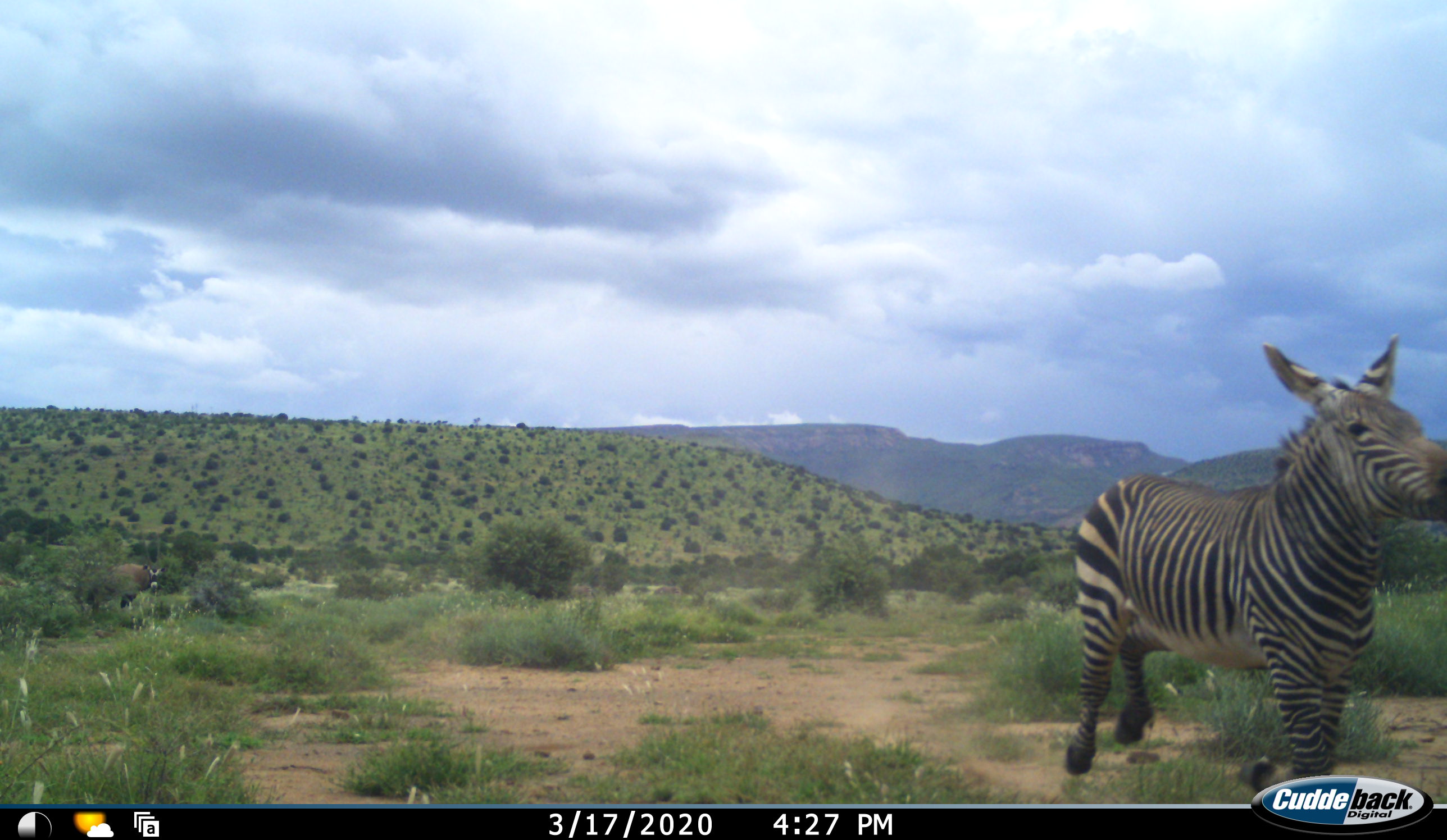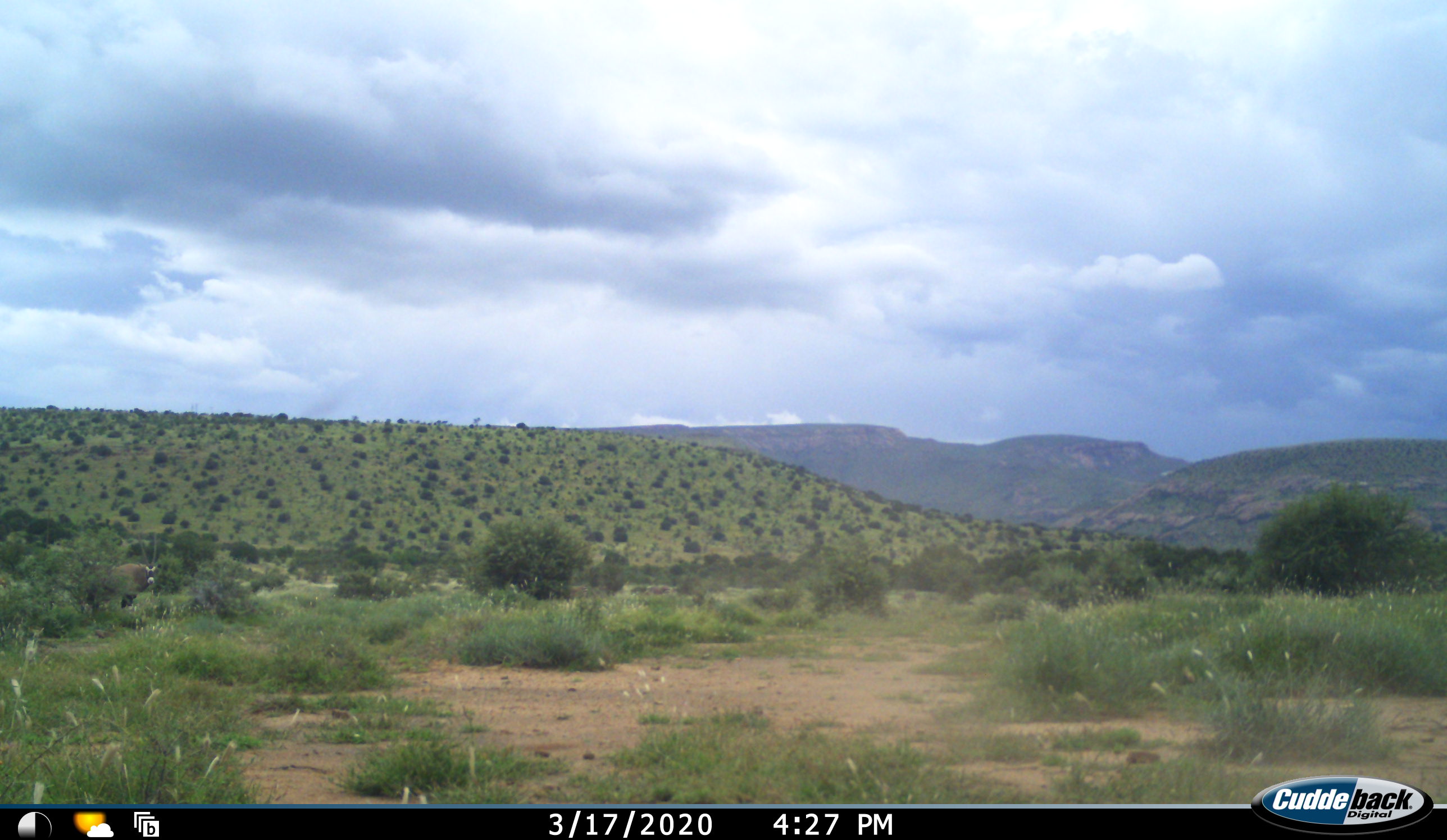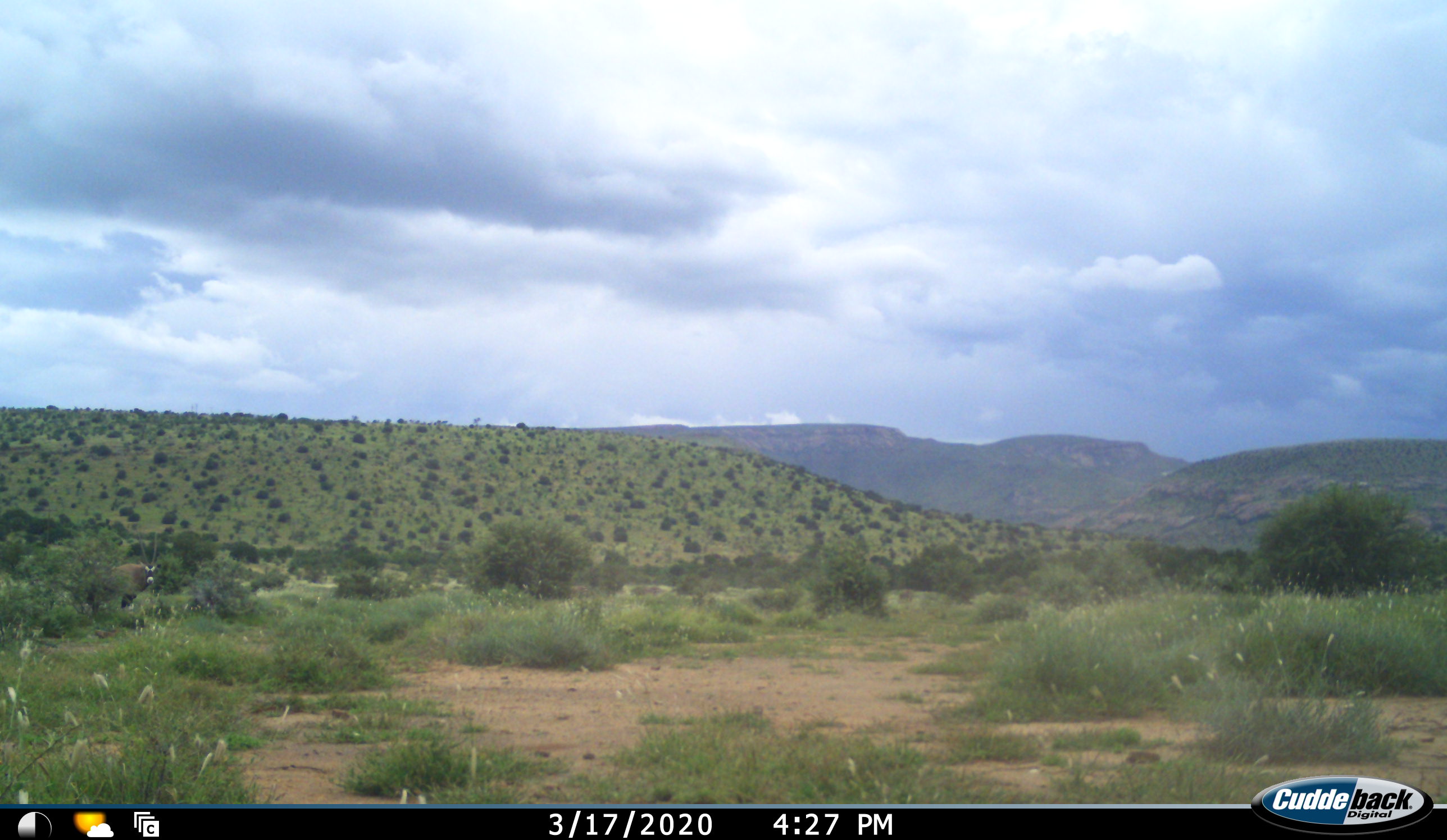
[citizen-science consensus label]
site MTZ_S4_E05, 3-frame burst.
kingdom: Animalia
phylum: Chordata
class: Mammalia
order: Artiodactyla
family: Bovidae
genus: Oryx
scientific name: Oryx gazella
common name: gemsbok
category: oryx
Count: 1.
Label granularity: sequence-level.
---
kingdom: Animalia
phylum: Chordata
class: Mammalia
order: Perissodactyla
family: Equidae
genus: Equus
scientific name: Equus zebra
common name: mountain zebra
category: zebramountain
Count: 1.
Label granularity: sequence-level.